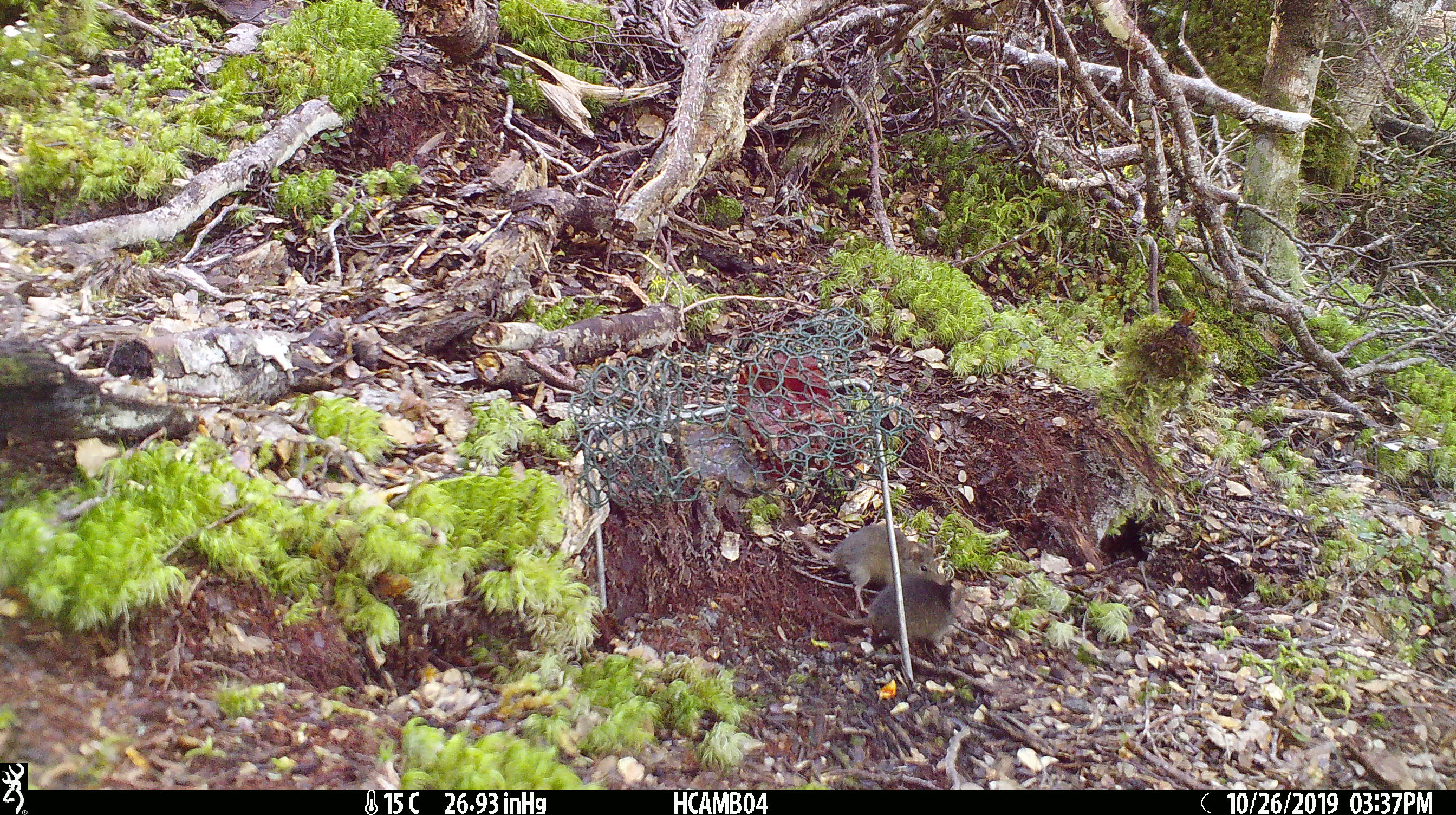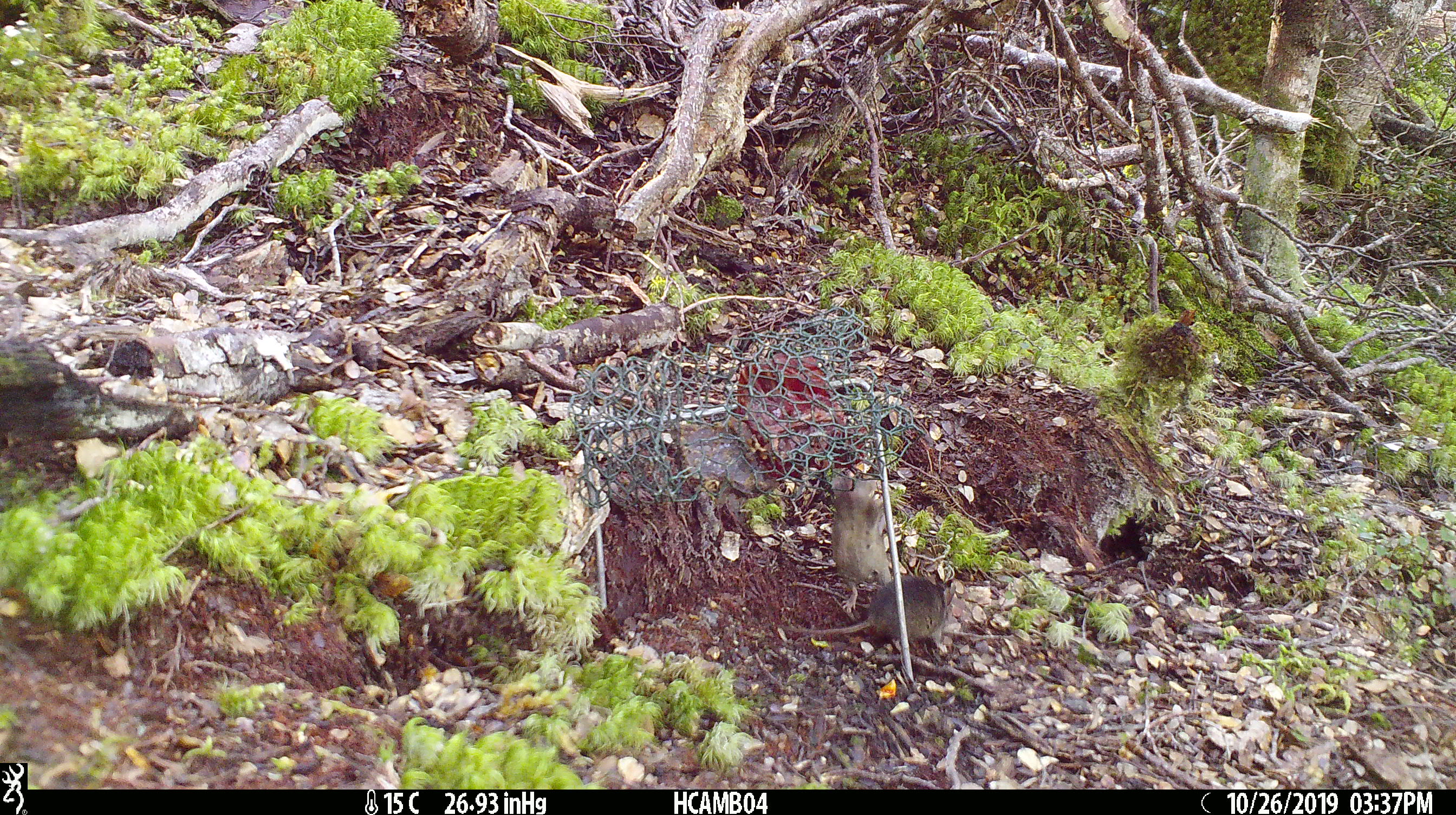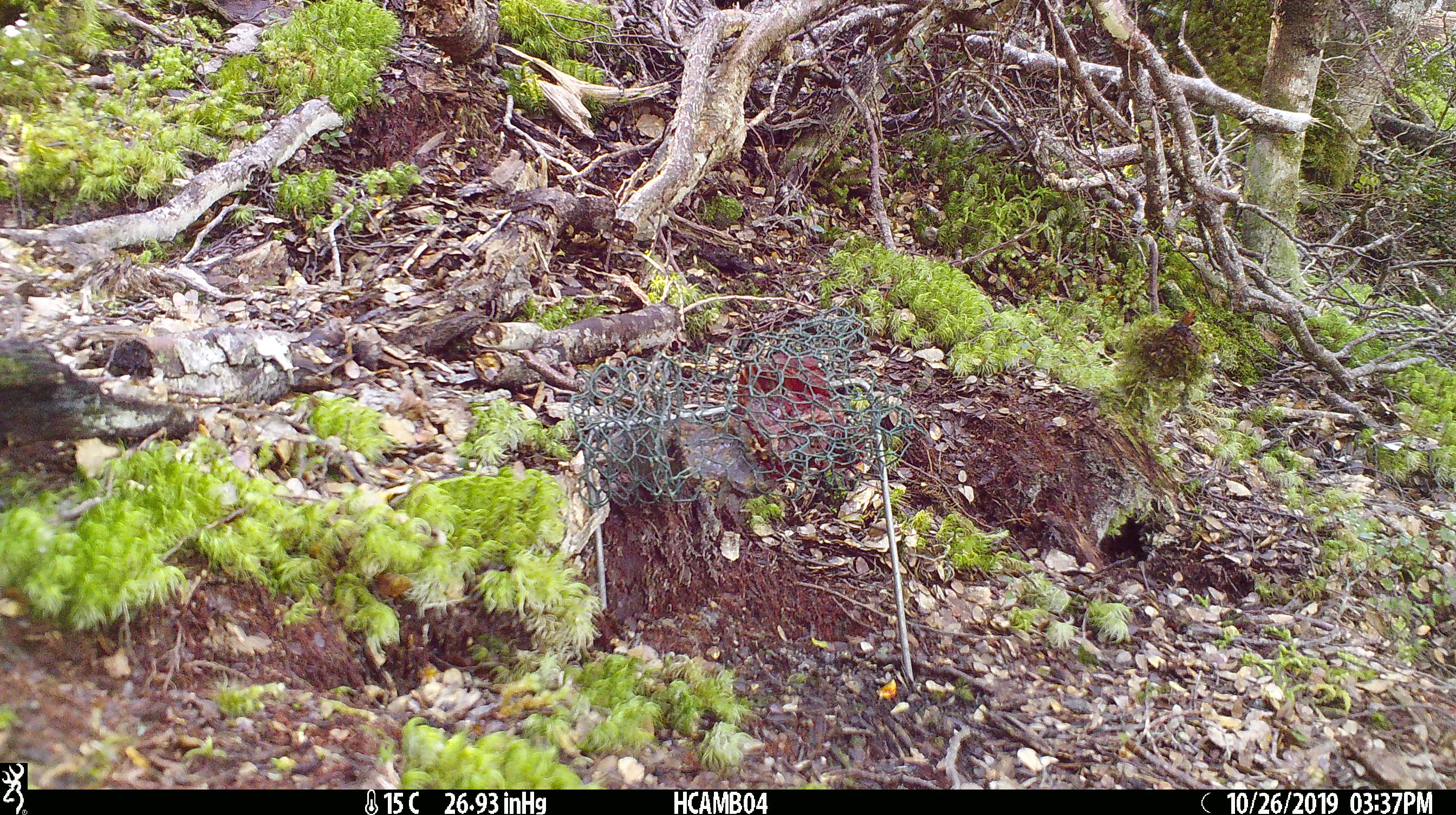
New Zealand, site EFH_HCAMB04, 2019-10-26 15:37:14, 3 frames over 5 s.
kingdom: Animalia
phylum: Chordata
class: Mammalia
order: Rodentia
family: Muridae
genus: Mus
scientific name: Mus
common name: mouse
Mouse (Mus).